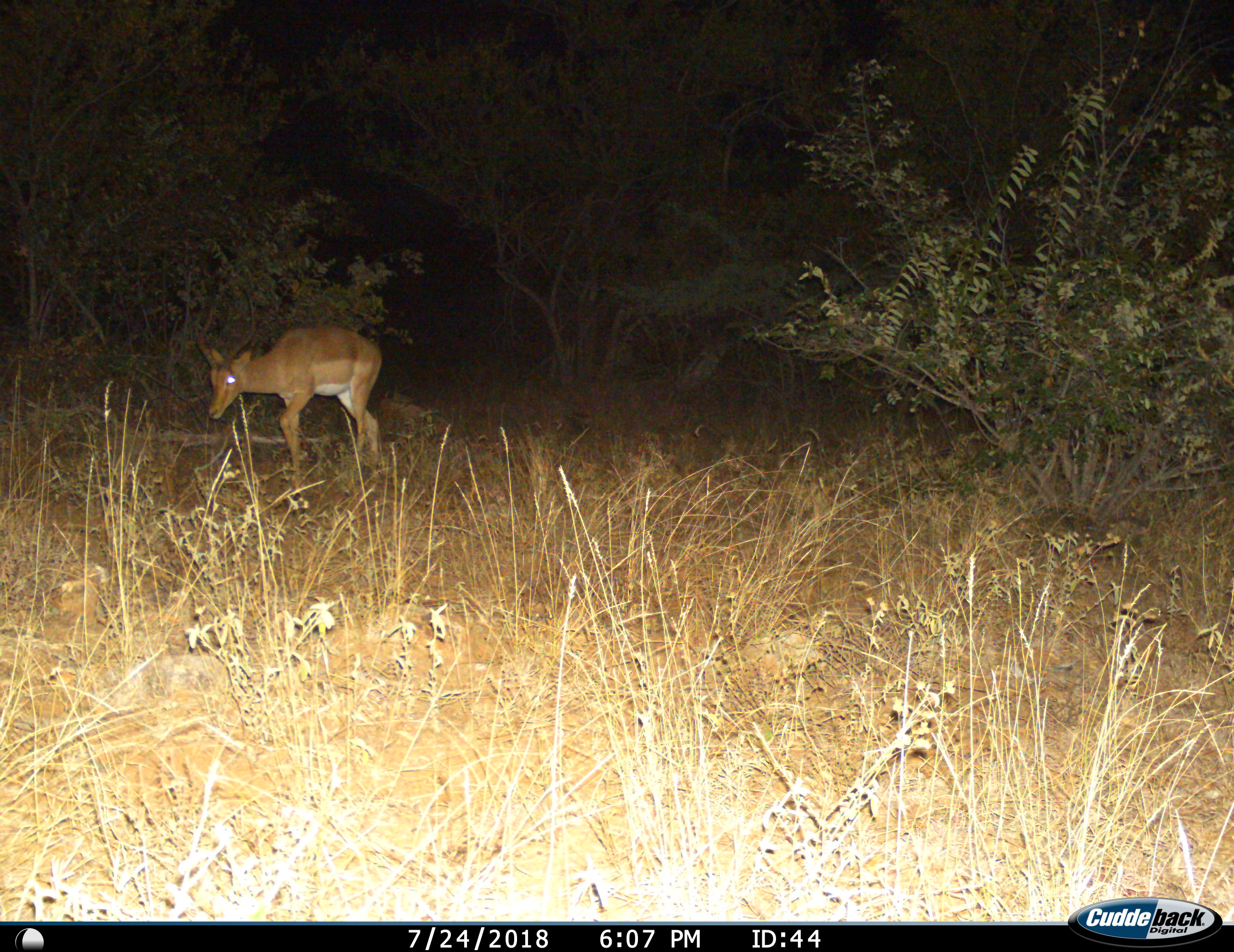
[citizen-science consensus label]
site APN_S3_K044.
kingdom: Animalia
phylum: Chordata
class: Mammalia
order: Artiodactyla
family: Bovidae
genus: Aepyceros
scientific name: Aepyceros melampus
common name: impala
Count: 1.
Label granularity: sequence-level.